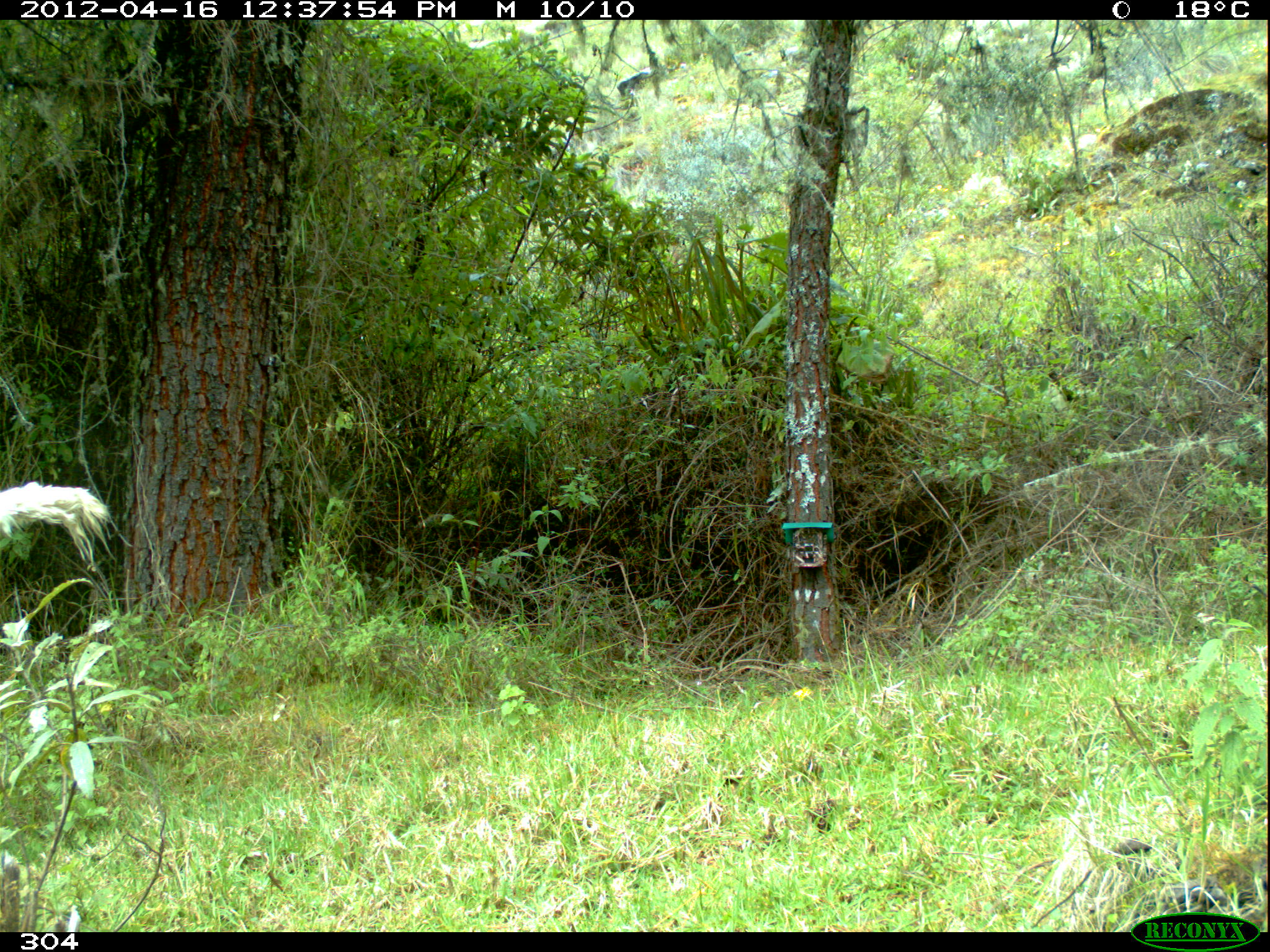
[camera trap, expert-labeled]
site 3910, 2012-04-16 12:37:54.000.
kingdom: Animalia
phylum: Chordata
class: Mammalia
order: Artiodactyla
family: Camelidae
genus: Vicugna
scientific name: Vicugna pacos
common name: alpaca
Vicugna pacos (alpaca).